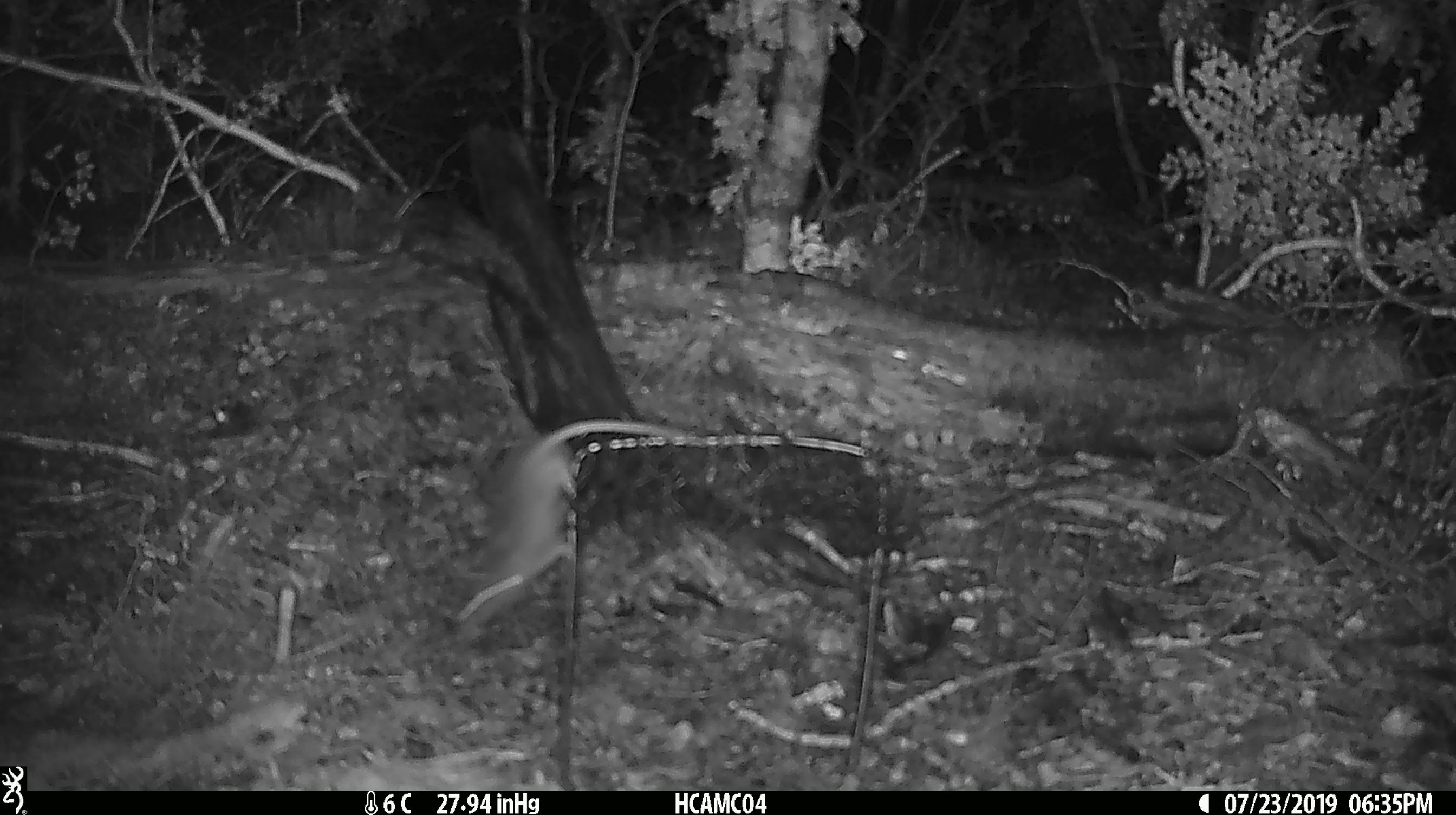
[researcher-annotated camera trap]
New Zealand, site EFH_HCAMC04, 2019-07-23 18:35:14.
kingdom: Animalia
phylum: Chordata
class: Mammalia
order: Rodentia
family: Muridae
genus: Rattus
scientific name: Rattus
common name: rat